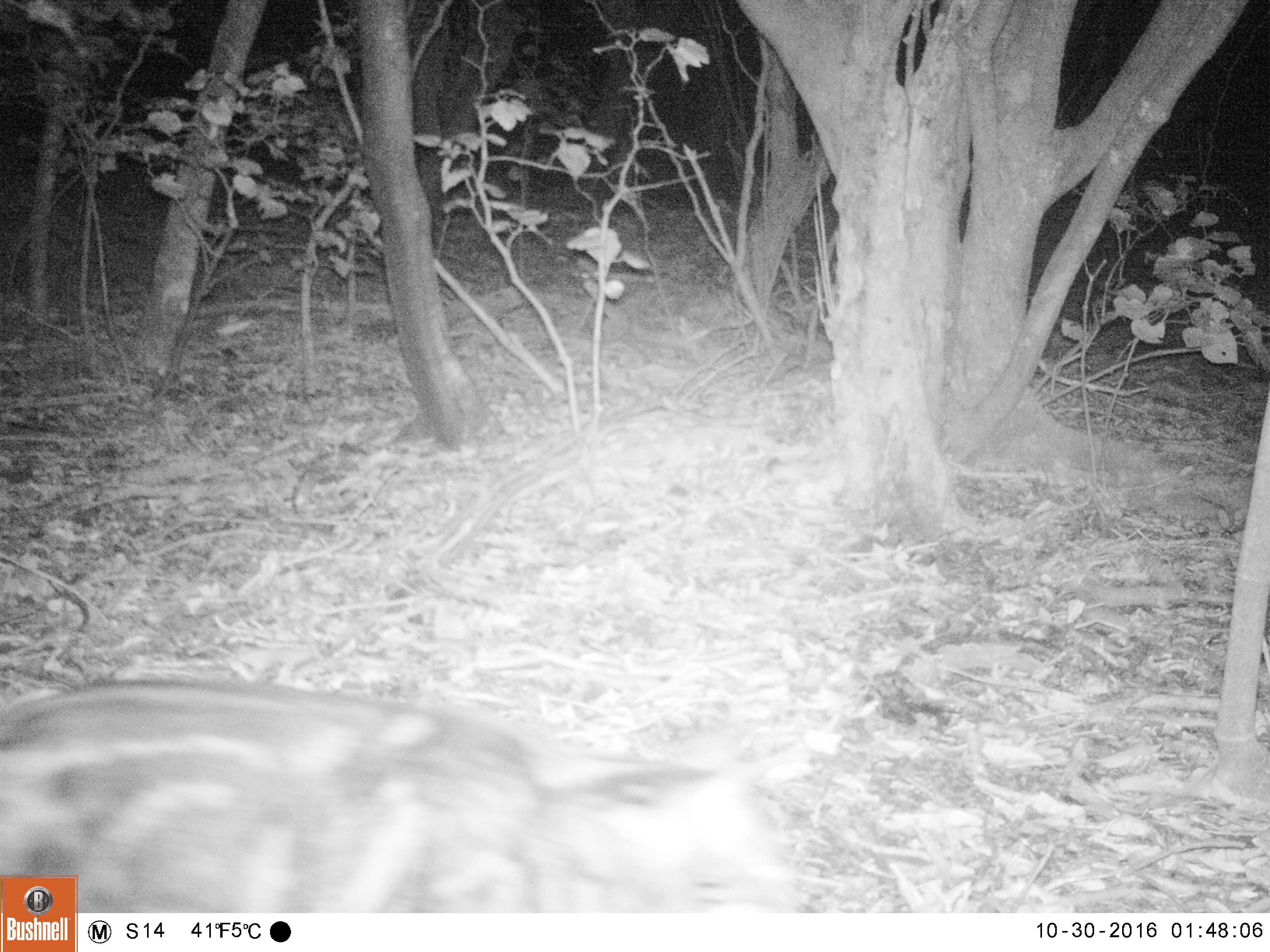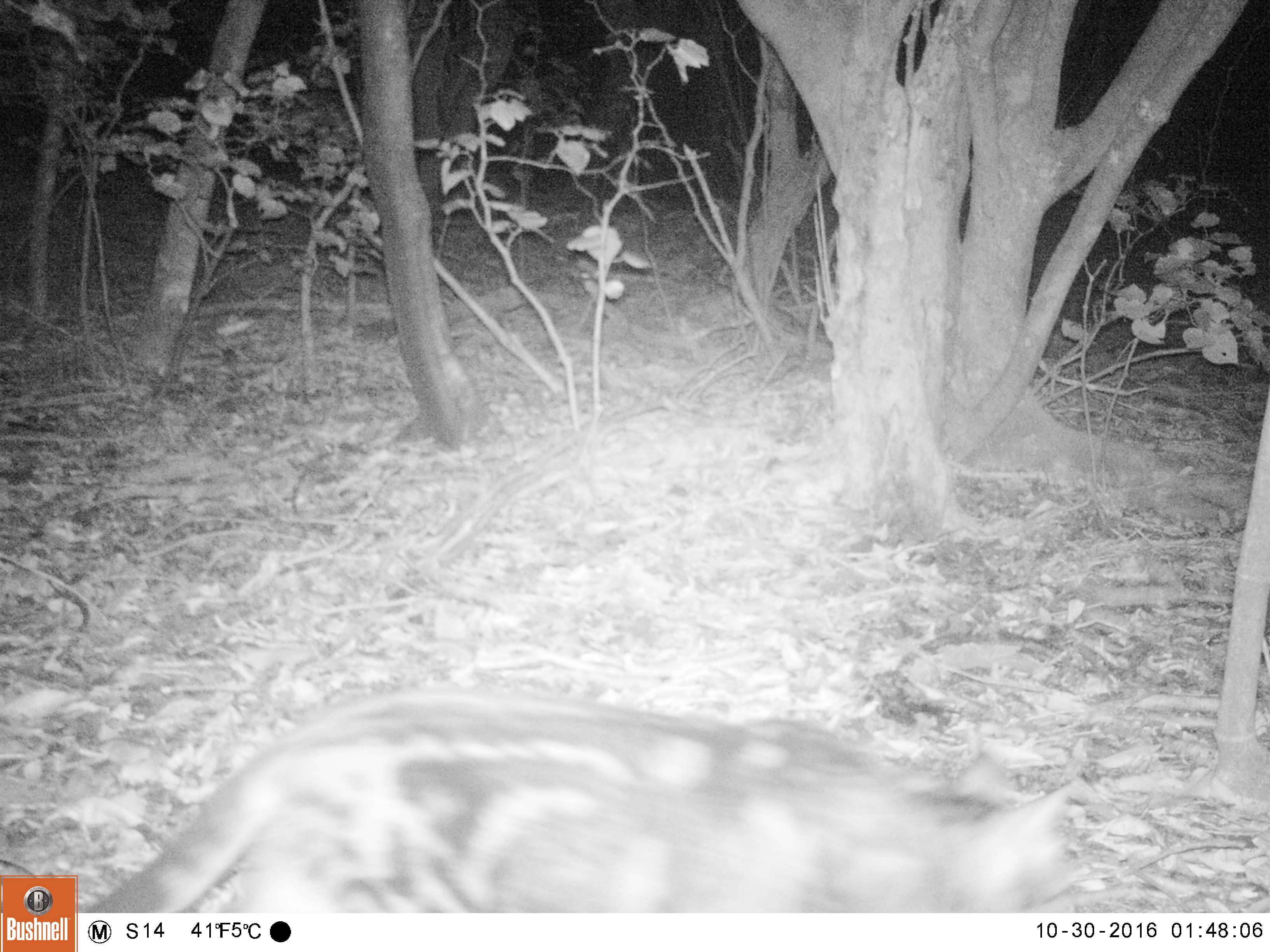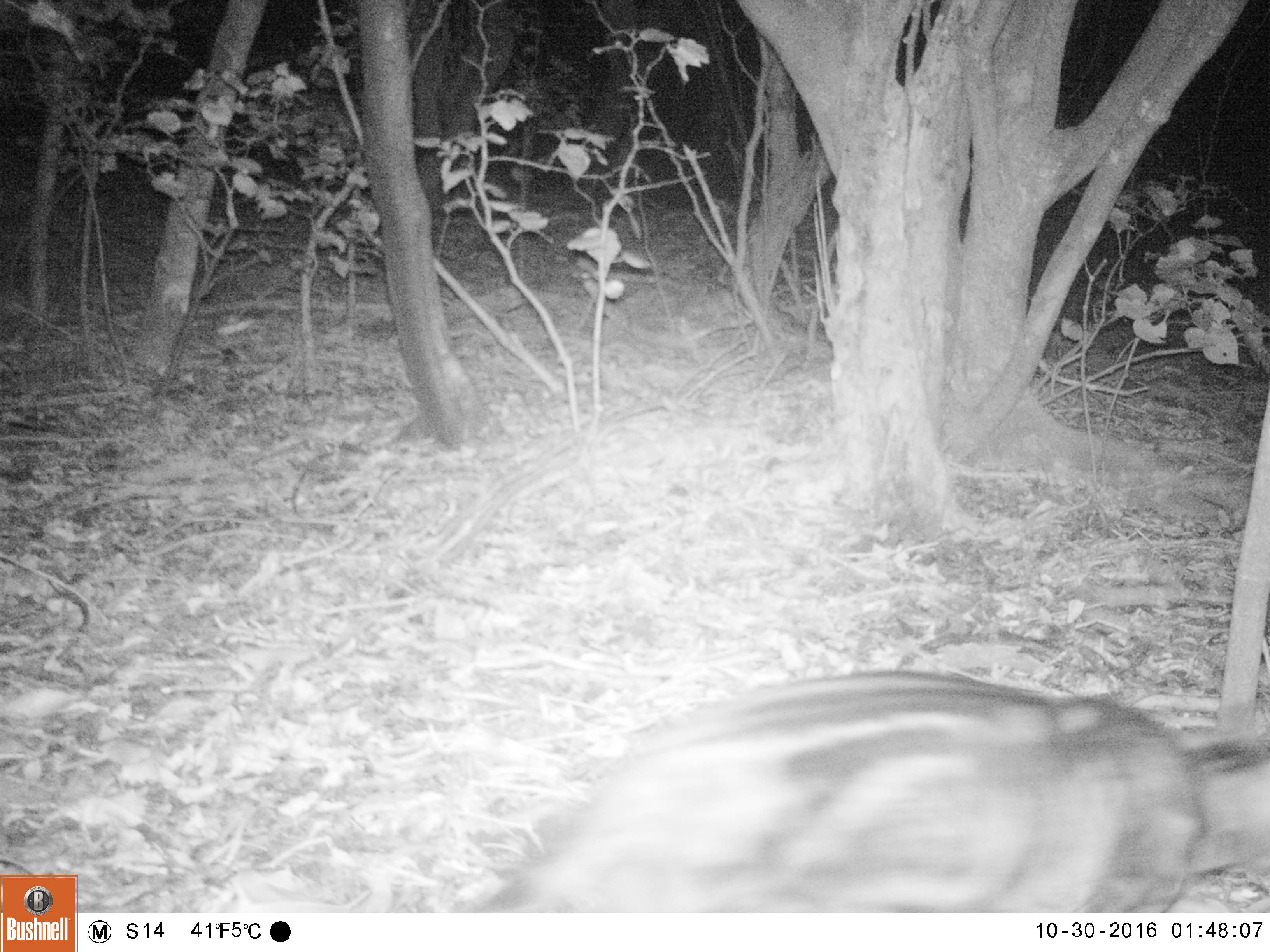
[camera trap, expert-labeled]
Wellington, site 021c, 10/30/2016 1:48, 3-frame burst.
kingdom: Animalia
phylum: Chordata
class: Mammalia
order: Carnivora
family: Felidae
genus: Felis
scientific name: Felis catus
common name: cat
Cat (Felis catus).